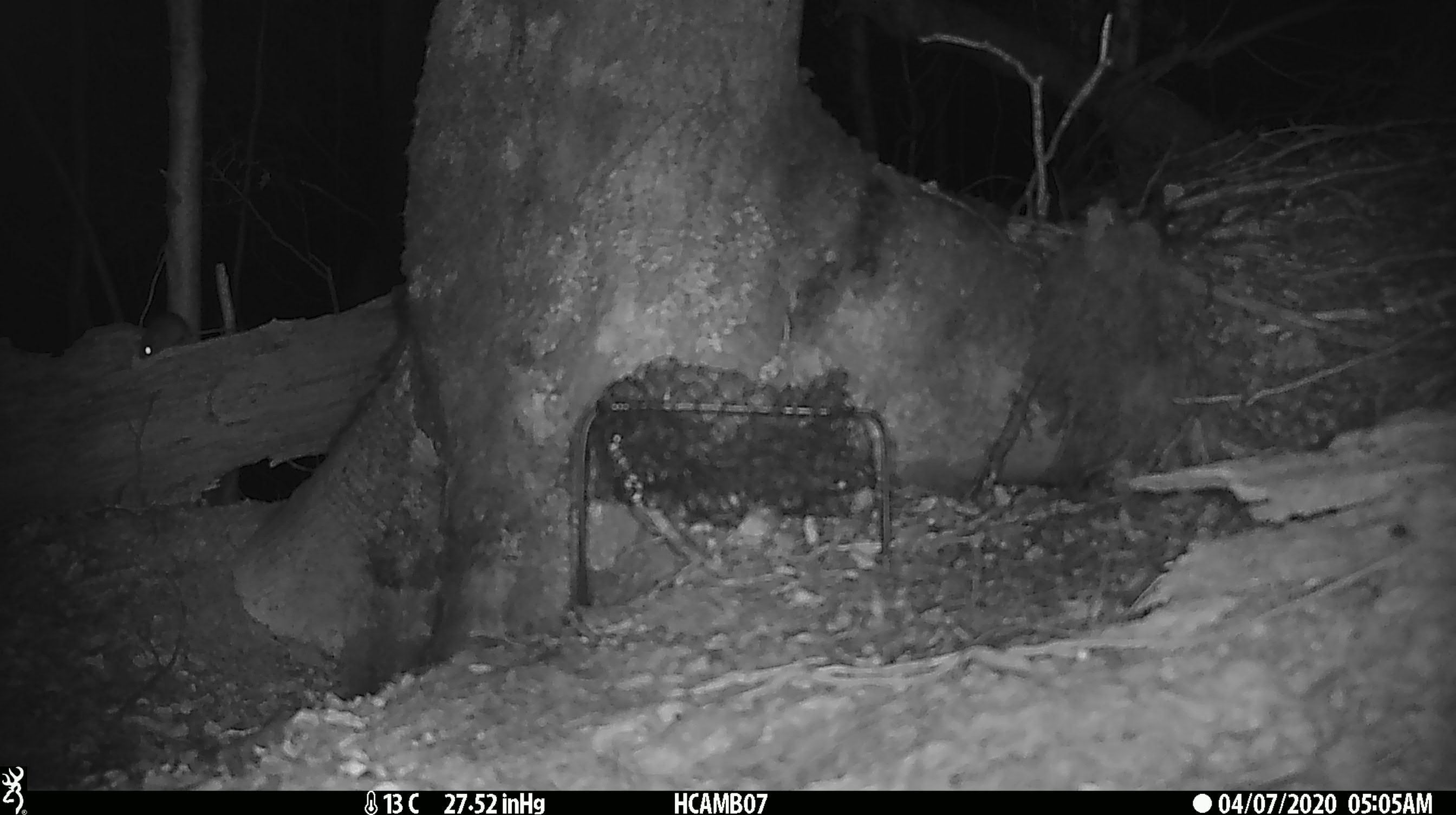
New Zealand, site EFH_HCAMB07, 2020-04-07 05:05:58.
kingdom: Animalia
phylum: Chordata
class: Mammalia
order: Rodentia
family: Muridae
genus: Mus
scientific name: Mus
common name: mouse